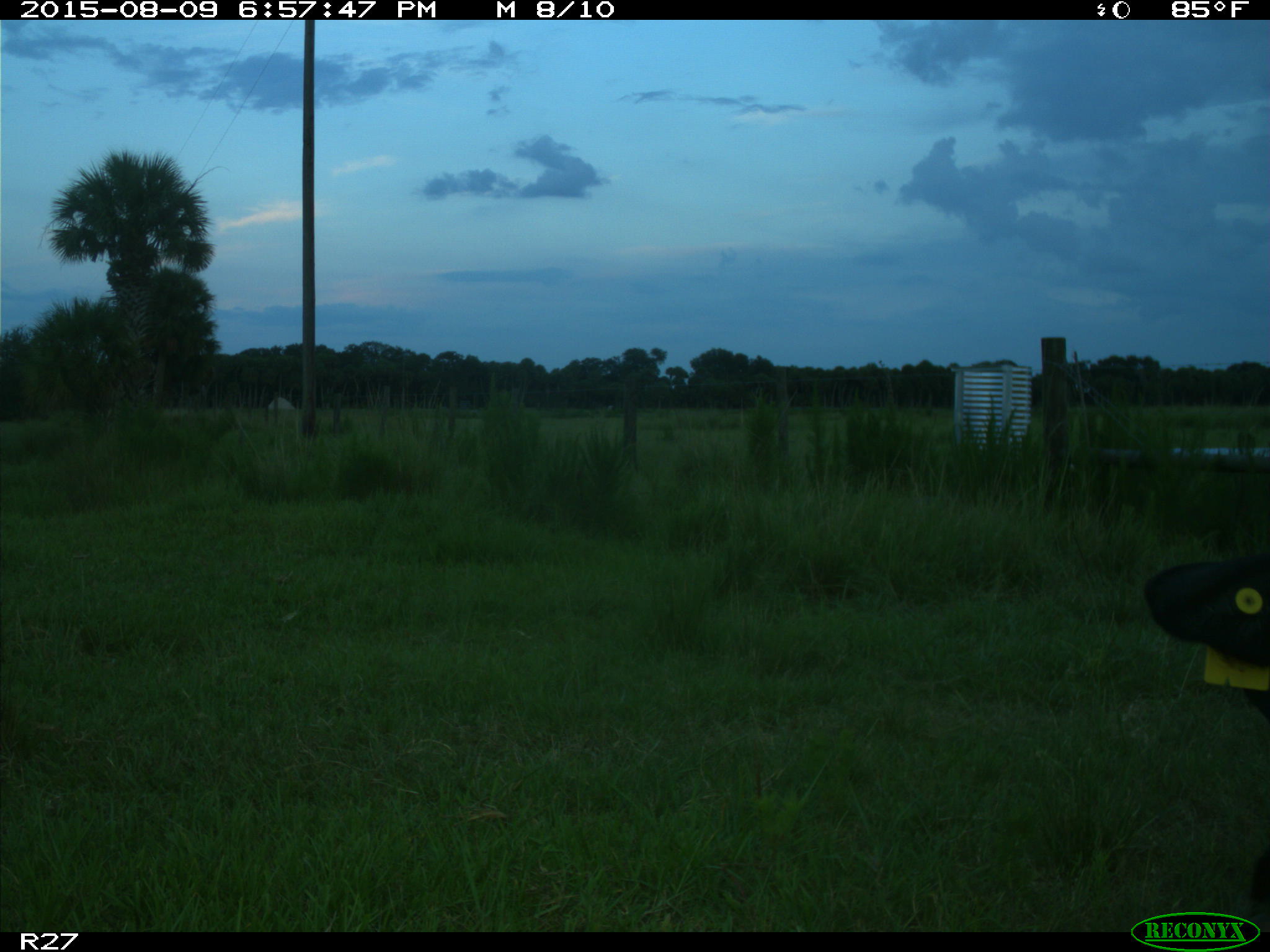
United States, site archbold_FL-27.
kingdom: Animalia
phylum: Chordata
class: Mammalia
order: Artiodactyla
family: Bovidae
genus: Bos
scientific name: Bos taurus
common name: domestic cow